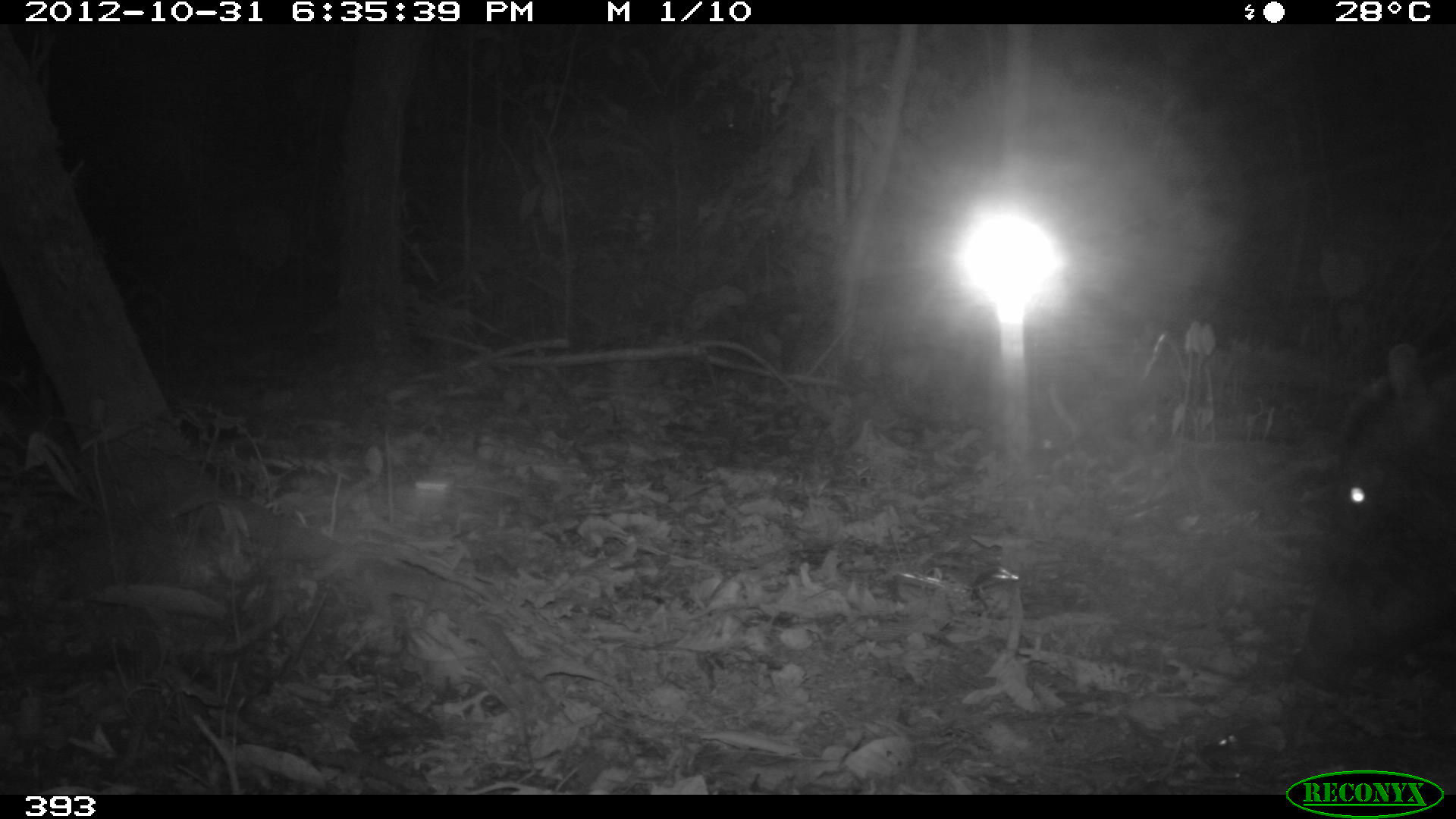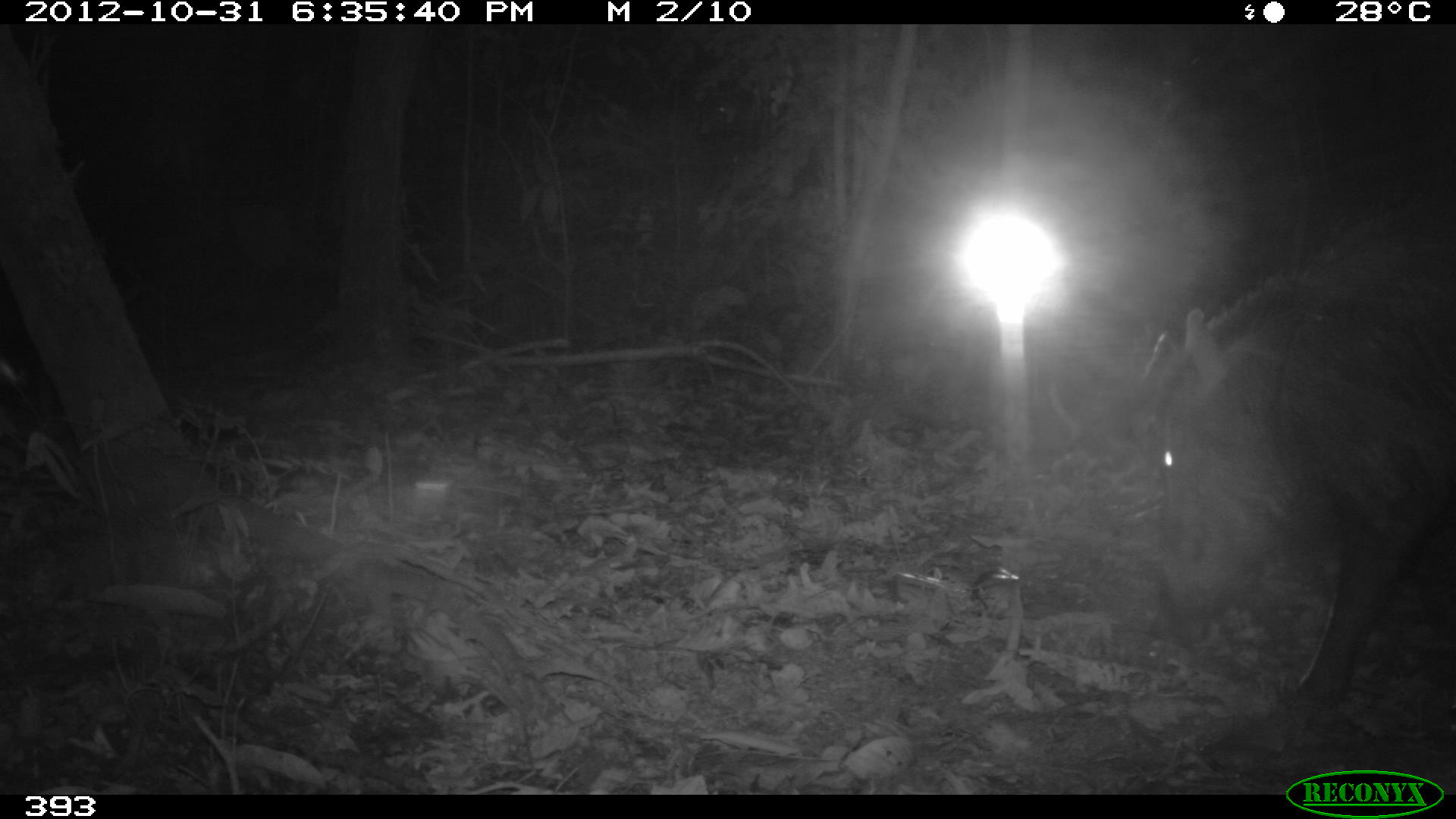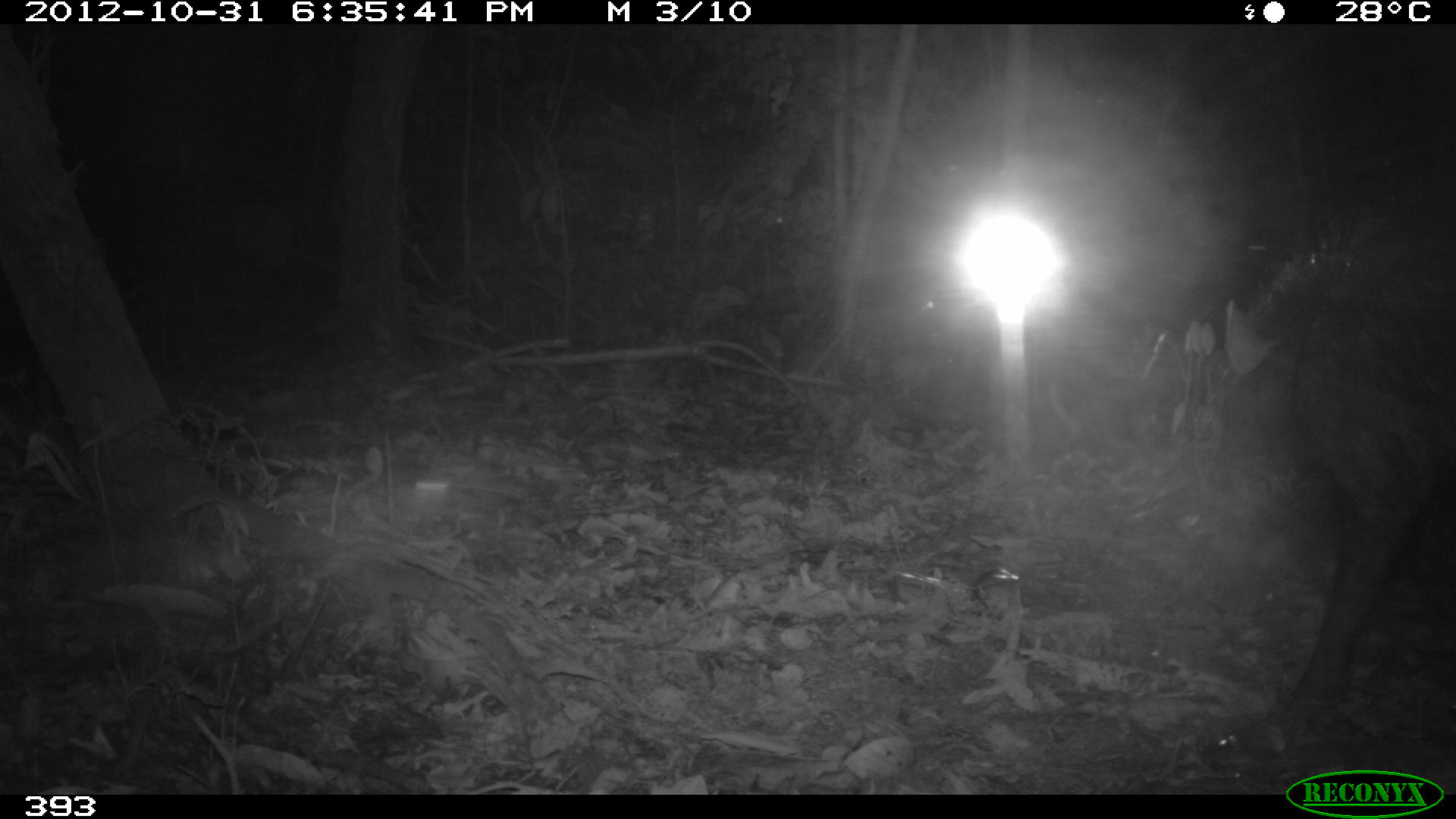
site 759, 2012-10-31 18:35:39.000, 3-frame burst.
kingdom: Animalia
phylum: Chordata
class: Mammalia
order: Artiodactyla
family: Tayassuidae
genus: Tayassu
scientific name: Tayassu pecari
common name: white-lipped peccary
Tayassu pecari (white-lipped peccary).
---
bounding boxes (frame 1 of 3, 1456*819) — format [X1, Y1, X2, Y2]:
tayassu pecari: [1289, 339, 1456, 696]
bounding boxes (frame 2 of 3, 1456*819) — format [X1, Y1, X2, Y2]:
tayassu pecari: [1137, 195, 1456, 703]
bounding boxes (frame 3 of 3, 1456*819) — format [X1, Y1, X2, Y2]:
tayassu pecari: [1201, 210, 1456, 707]